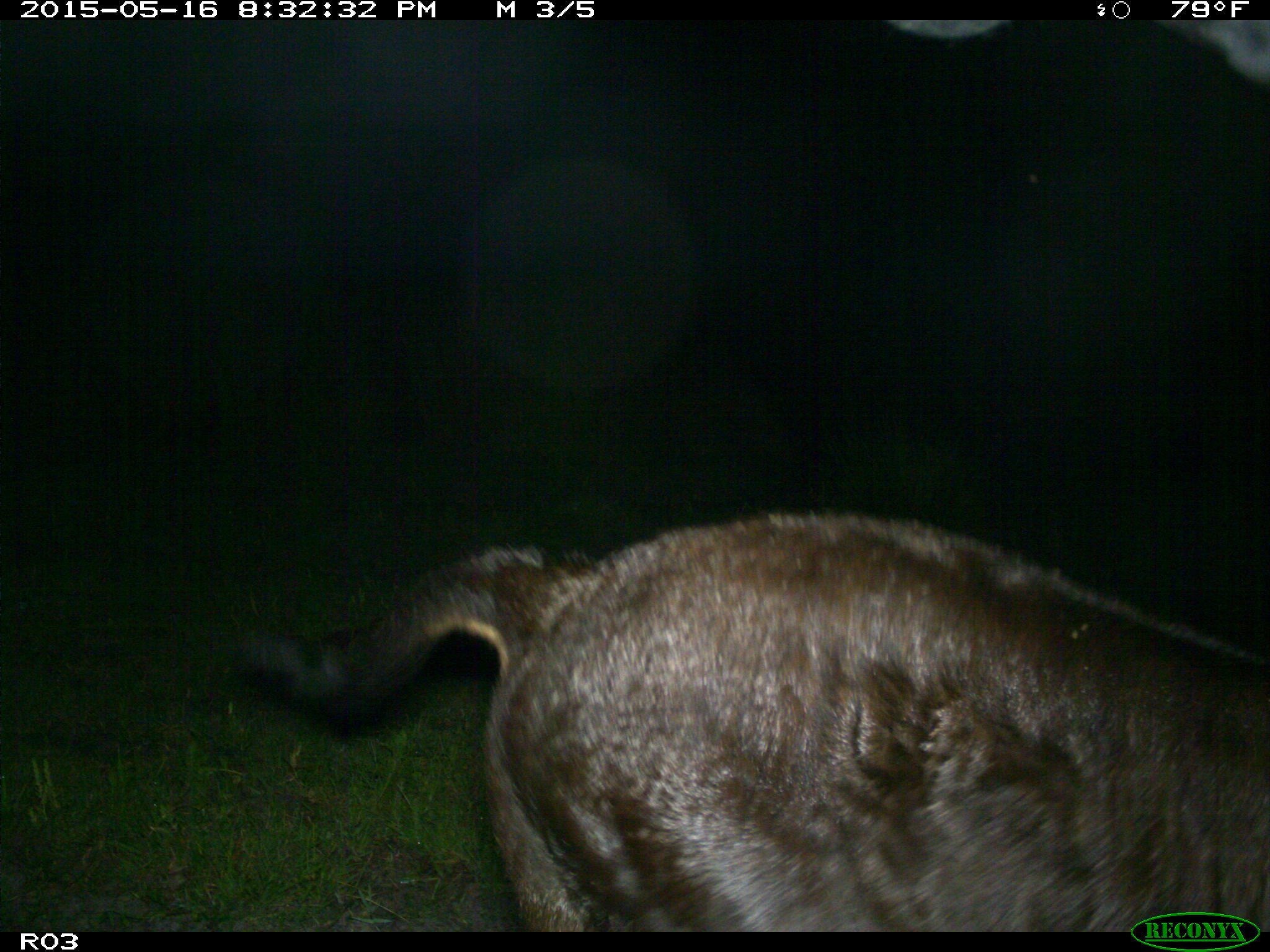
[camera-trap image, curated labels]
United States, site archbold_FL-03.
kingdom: Animalia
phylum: Chordata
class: Mammalia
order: Artiodactyla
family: Bovidae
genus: Bos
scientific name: Bos taurus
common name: domestic cow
Bos taurus (domestic cow).